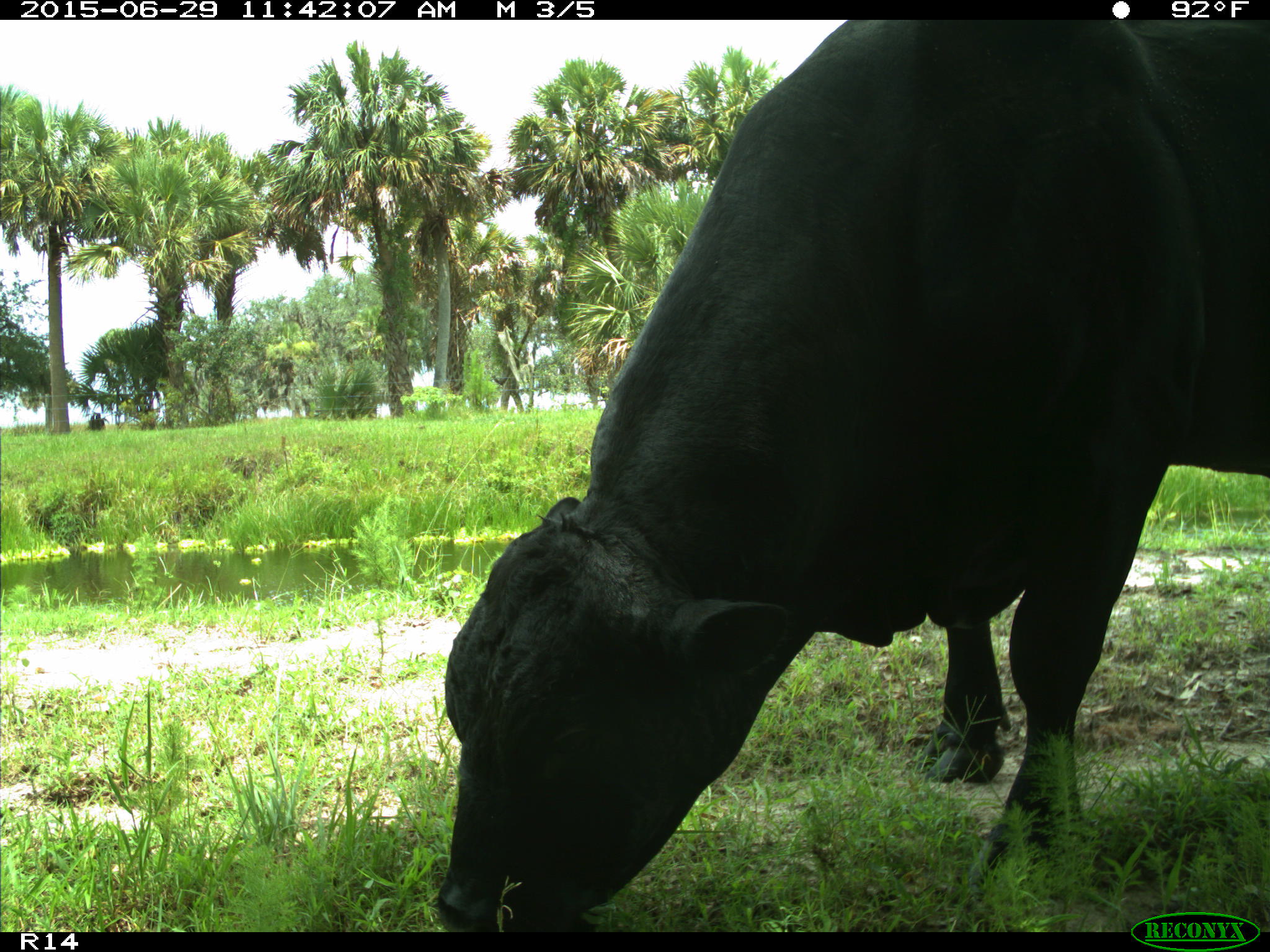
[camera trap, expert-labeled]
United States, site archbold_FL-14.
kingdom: Animalia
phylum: Chordata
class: Mammalia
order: Artiodactyla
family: Bovidae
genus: Bos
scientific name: Bos taurus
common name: domestic cow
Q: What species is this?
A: Bos taurus (domestic cow).